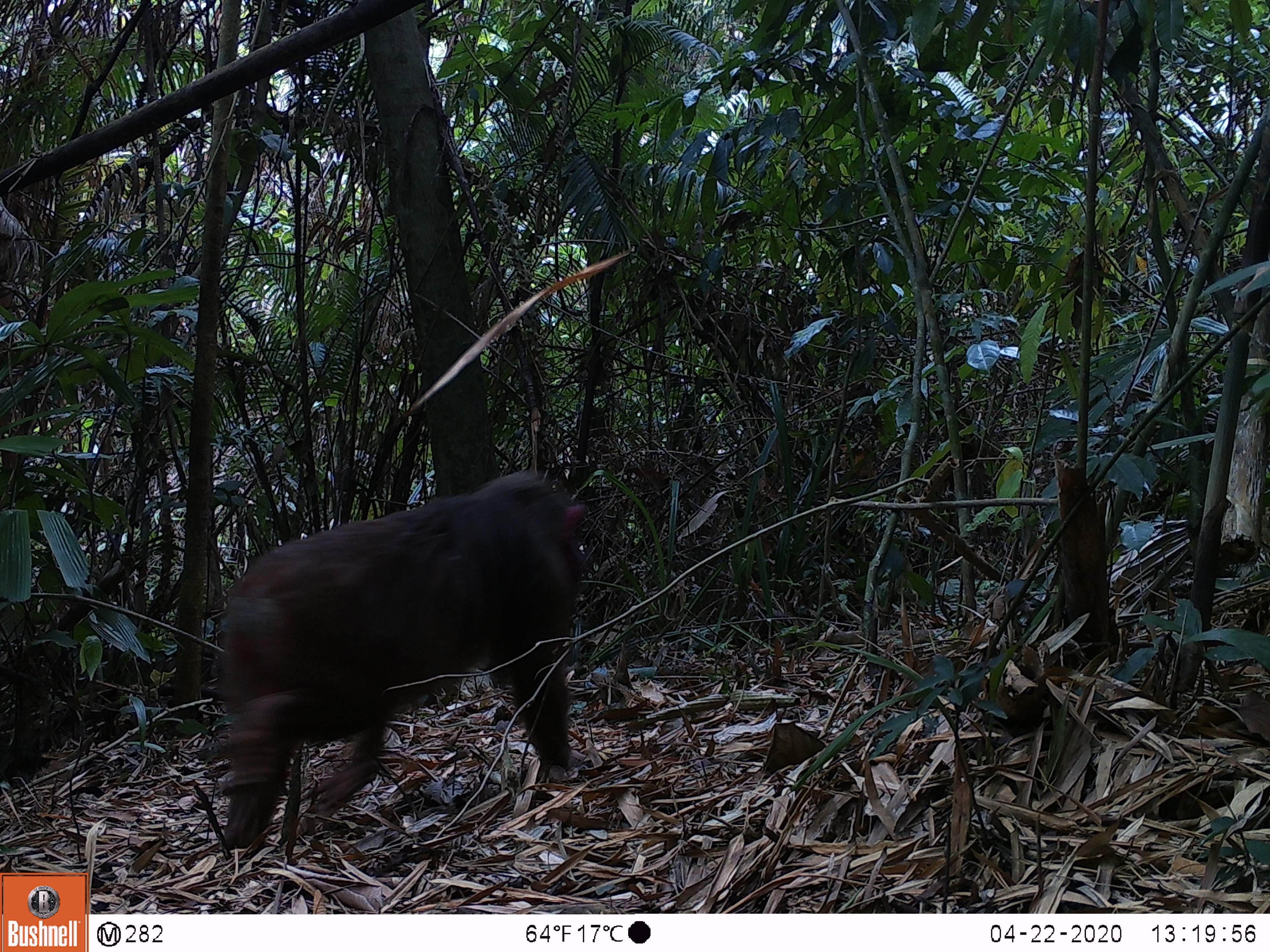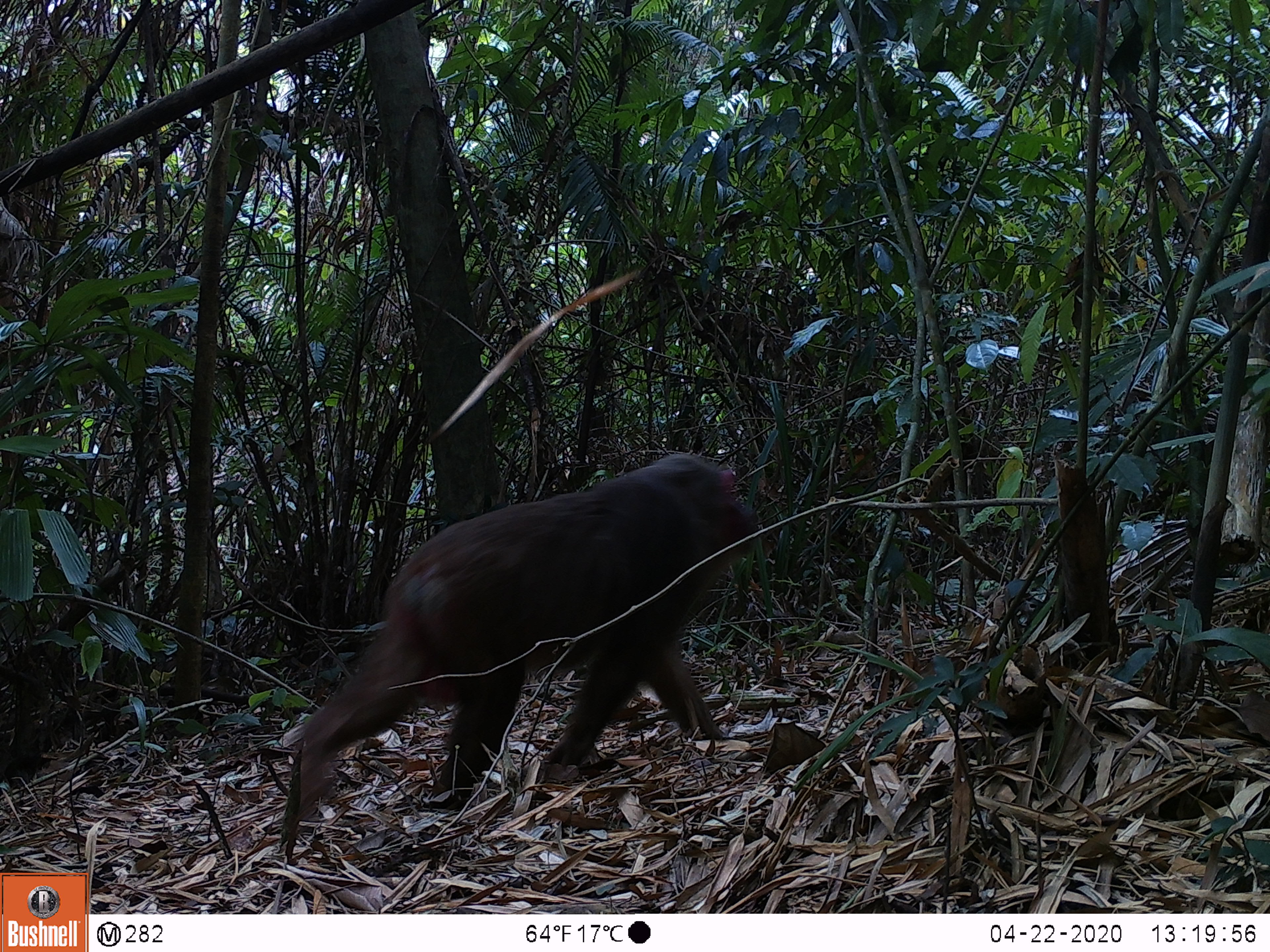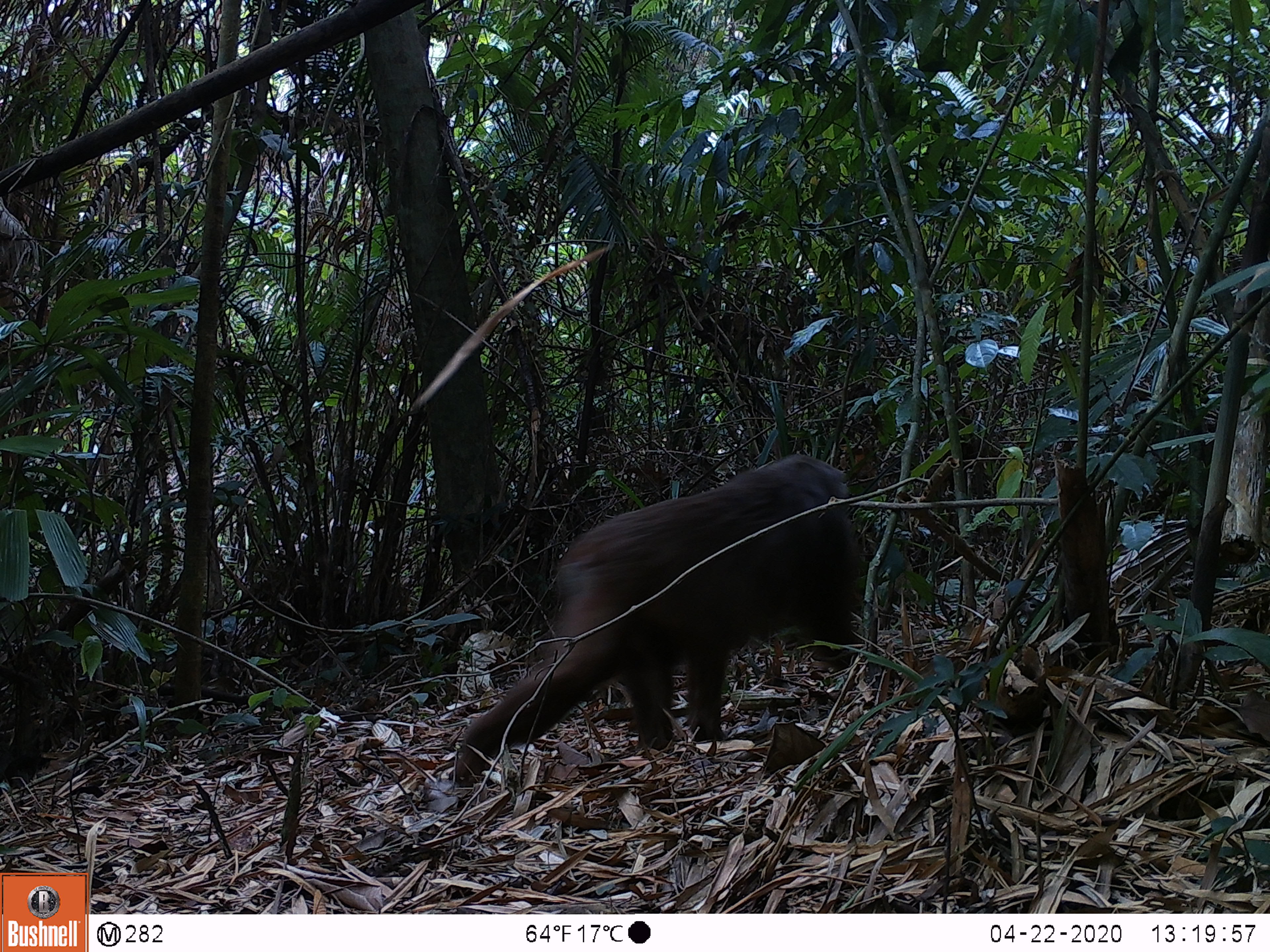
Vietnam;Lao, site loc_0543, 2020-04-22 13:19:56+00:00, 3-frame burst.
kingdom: Animalia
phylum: Chordata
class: Mammalia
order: Primates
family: Cercopithecidae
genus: Macaca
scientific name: Macaca arctoides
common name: stump-tailed macaque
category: stump tailed macaque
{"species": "stump tailed macaque (stump-tailed macaque) (Macaca arctoides)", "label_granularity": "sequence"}